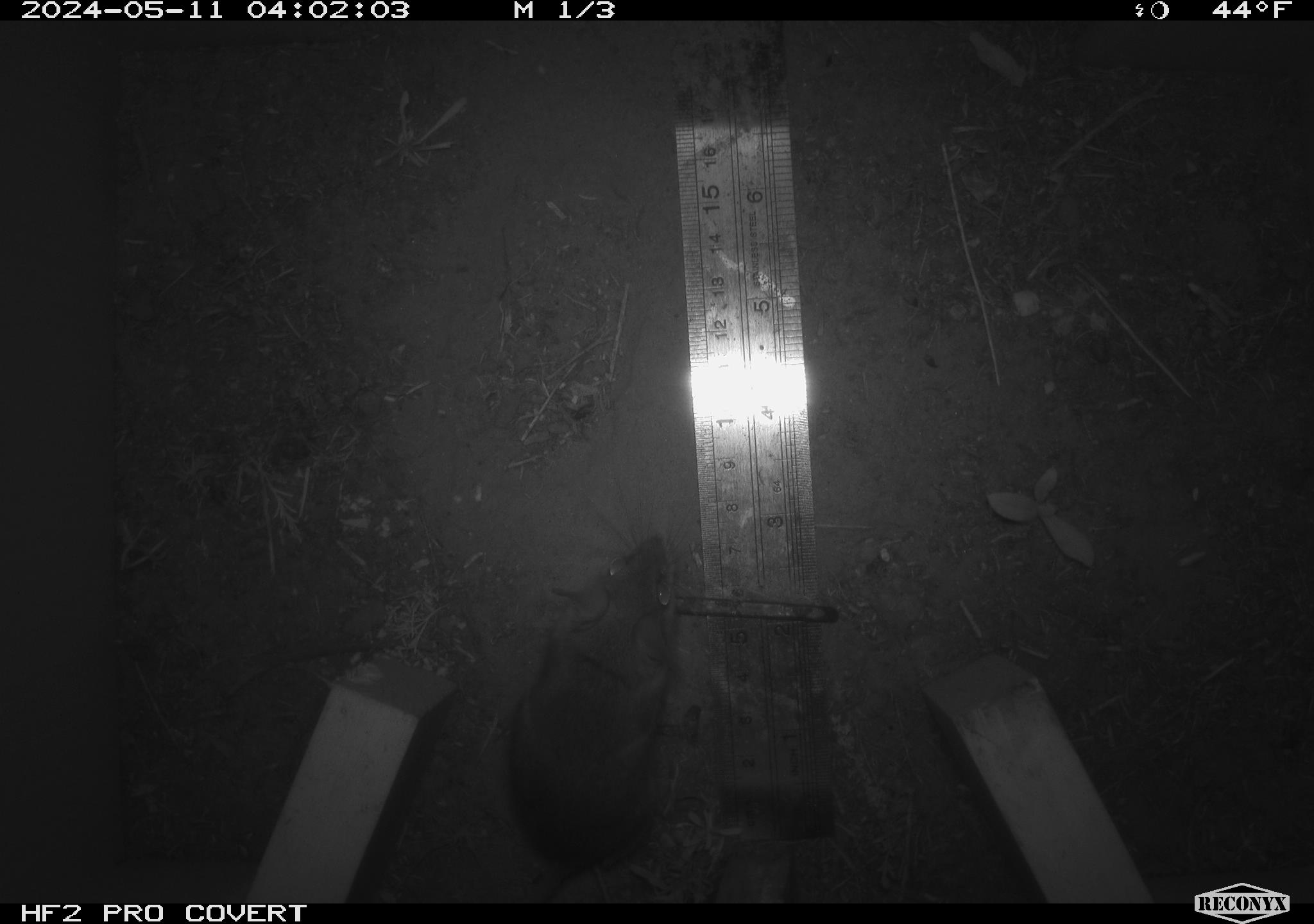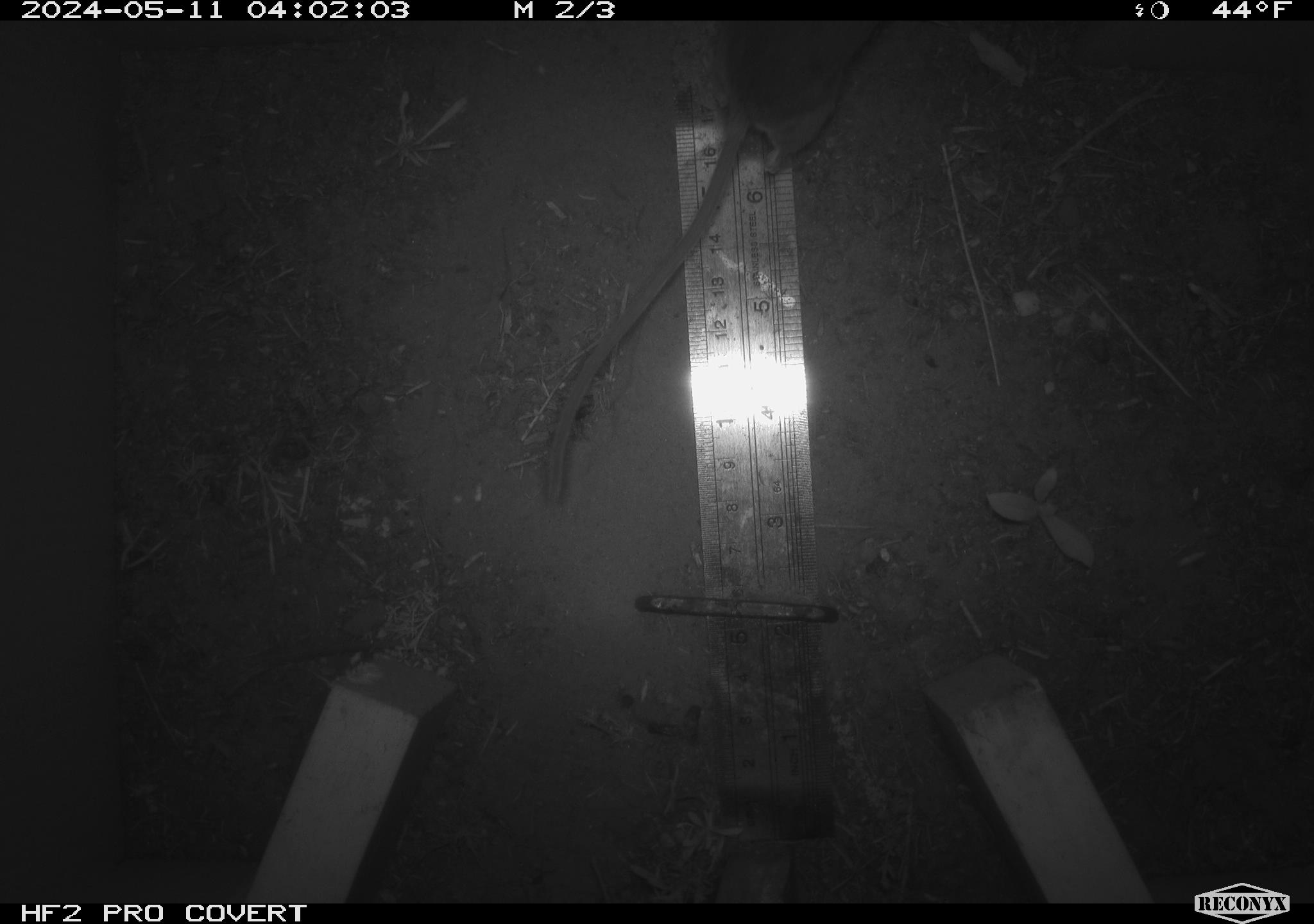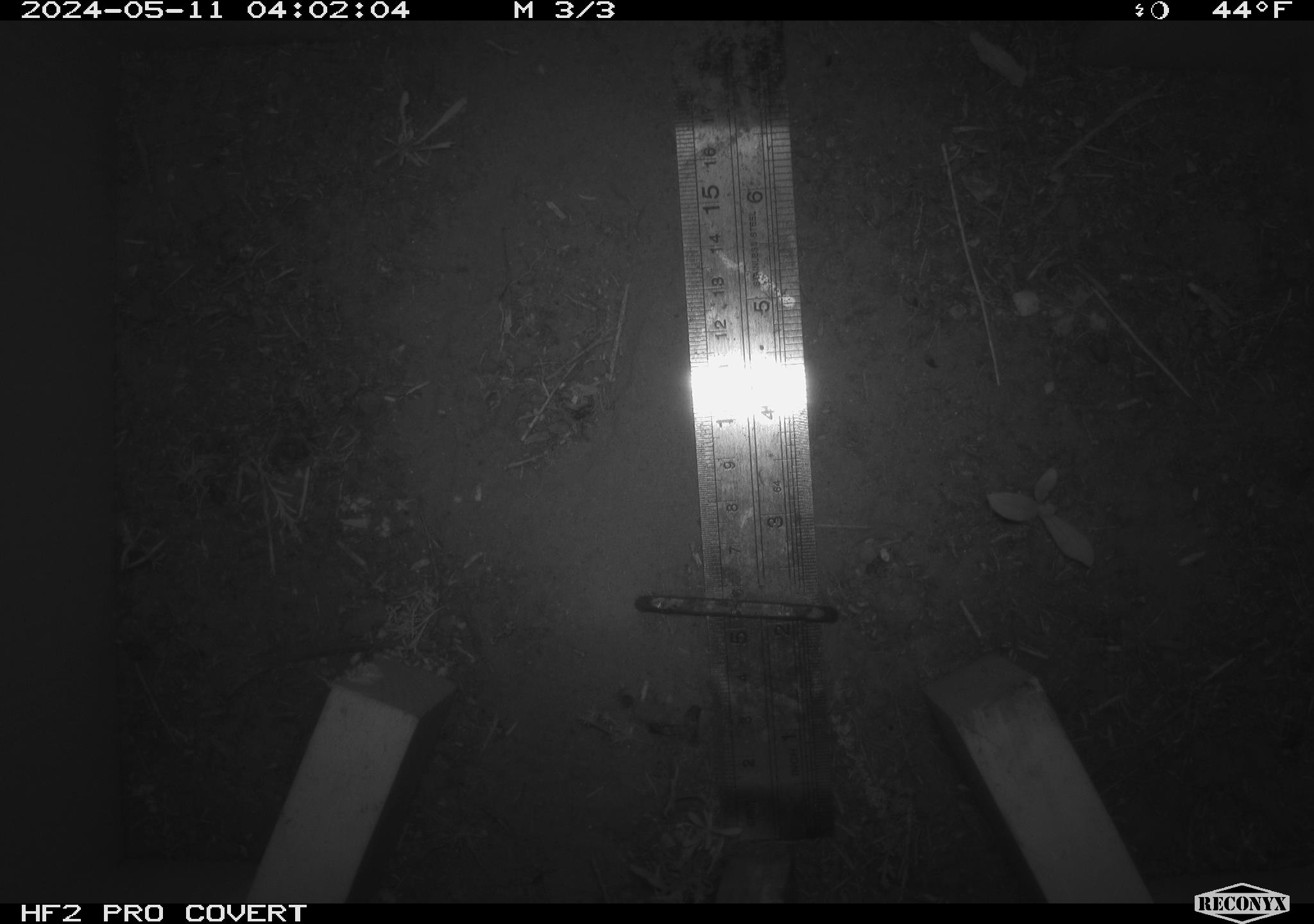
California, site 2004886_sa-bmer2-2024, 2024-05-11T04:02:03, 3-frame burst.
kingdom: Animalia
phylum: Chordata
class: Mammalia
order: Rodentia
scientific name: Rodentia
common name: mouse species